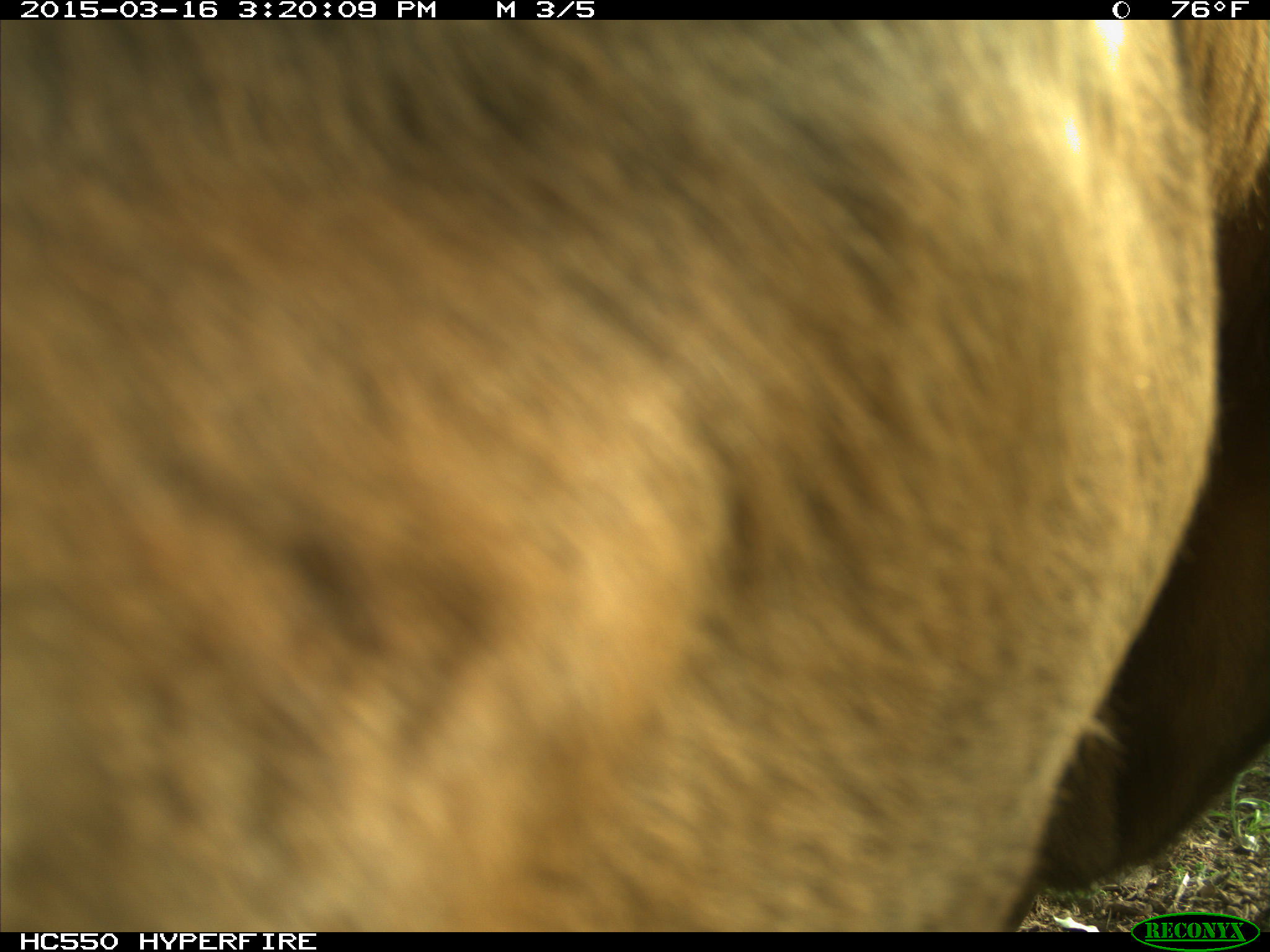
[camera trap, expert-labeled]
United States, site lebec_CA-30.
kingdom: Animalia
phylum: Chordata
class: Mammalia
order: Artiodactyla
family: Bovidae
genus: Bos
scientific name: Bos taurus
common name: domestic cow